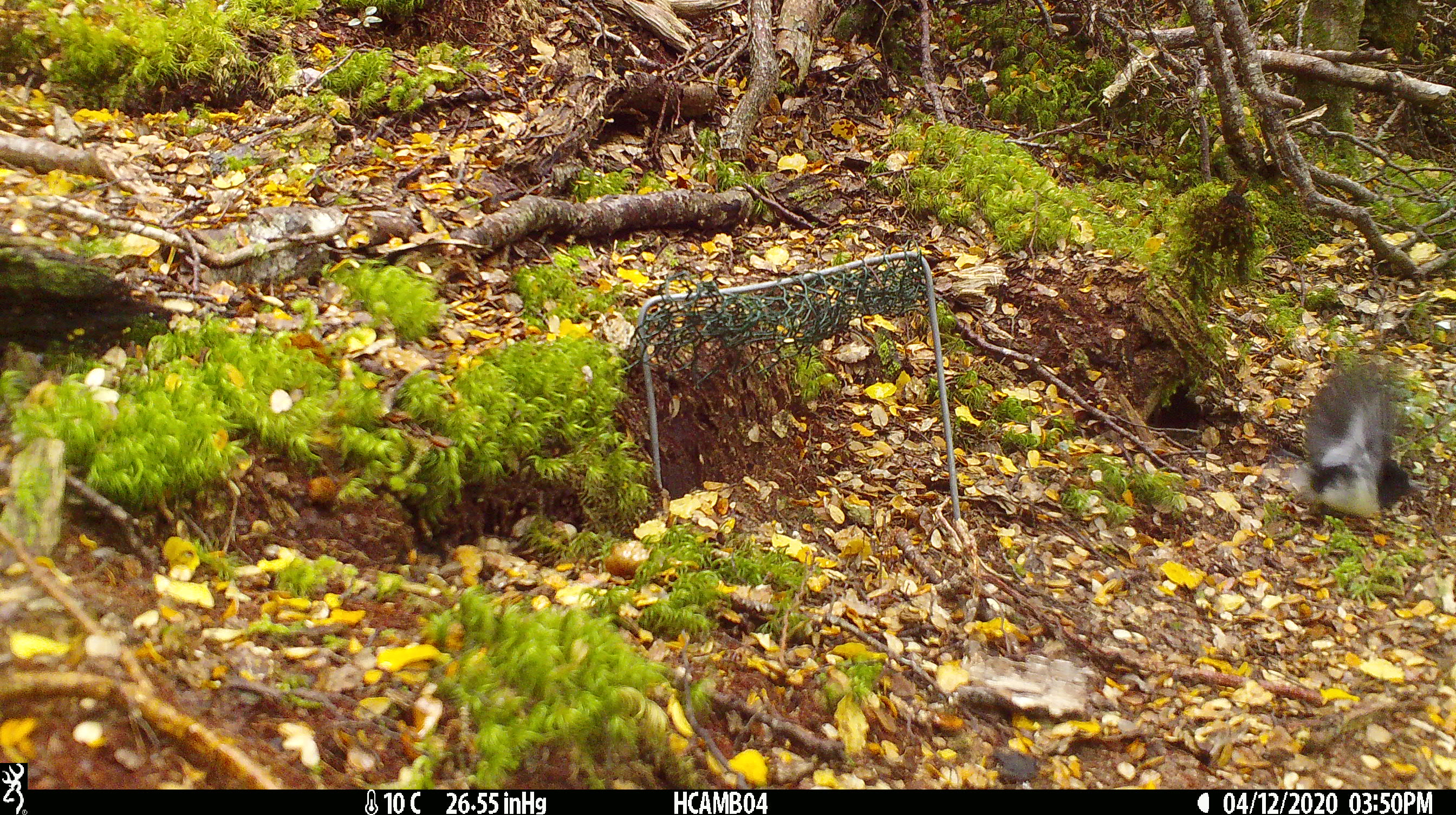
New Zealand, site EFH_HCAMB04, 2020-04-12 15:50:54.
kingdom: Animalia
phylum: Chordata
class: Aves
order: Passeriformes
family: Petroicidae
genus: Petroica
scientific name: Petroica macrocephala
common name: tomtit